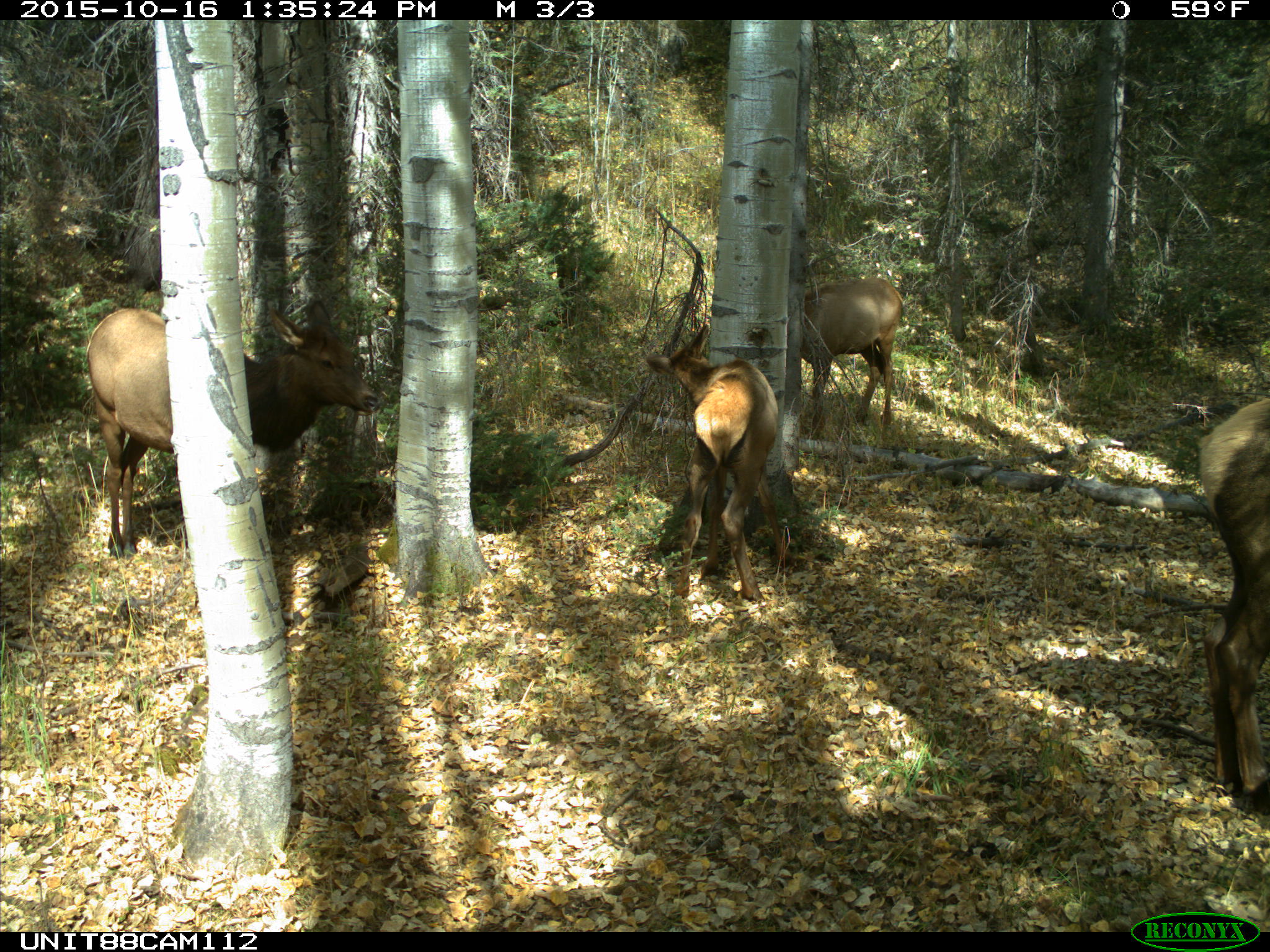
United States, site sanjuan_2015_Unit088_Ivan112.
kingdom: Animalia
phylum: Chordata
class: Mammalia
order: Artiodactyla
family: Cervidae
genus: Cervus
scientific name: Cervus elaphus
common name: red deer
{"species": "Cervus elaphus (red deer)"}